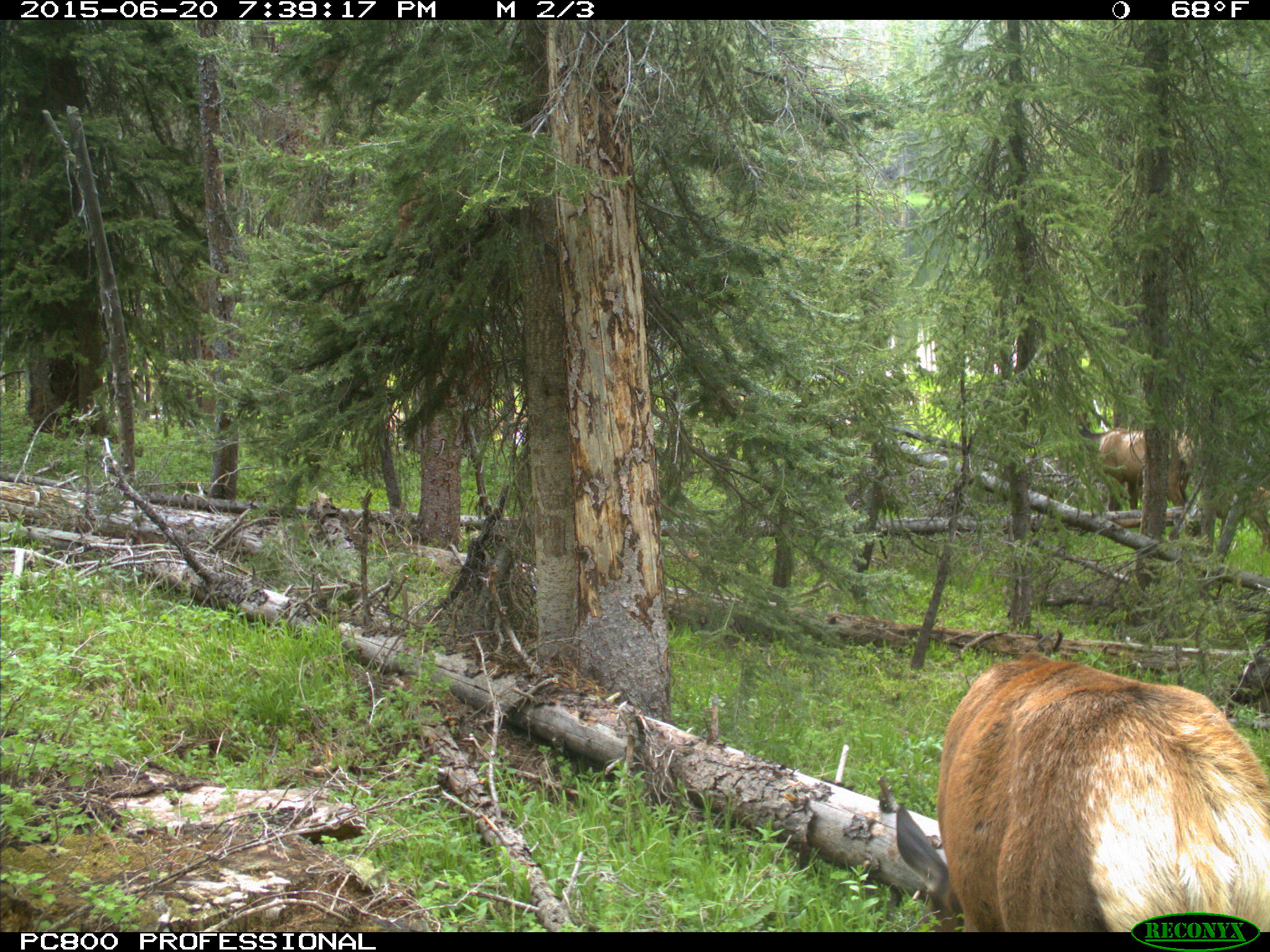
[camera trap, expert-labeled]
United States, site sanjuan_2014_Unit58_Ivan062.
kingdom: Animalia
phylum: Chordata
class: Mammalia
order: Artiodactyla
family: Cervidae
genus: Cervus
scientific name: Cervus elaphus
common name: red deer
Cervus elaphus (red deer).